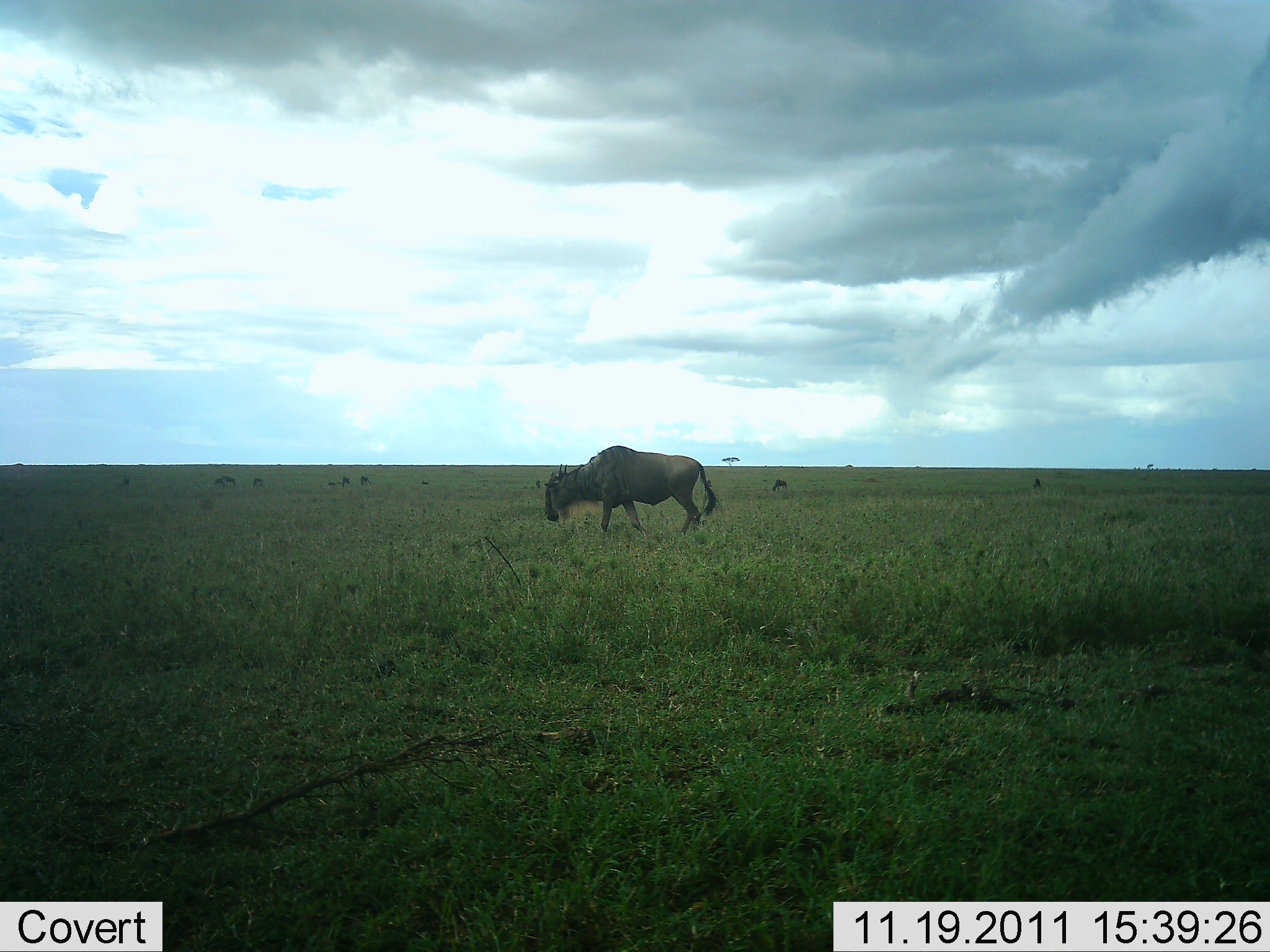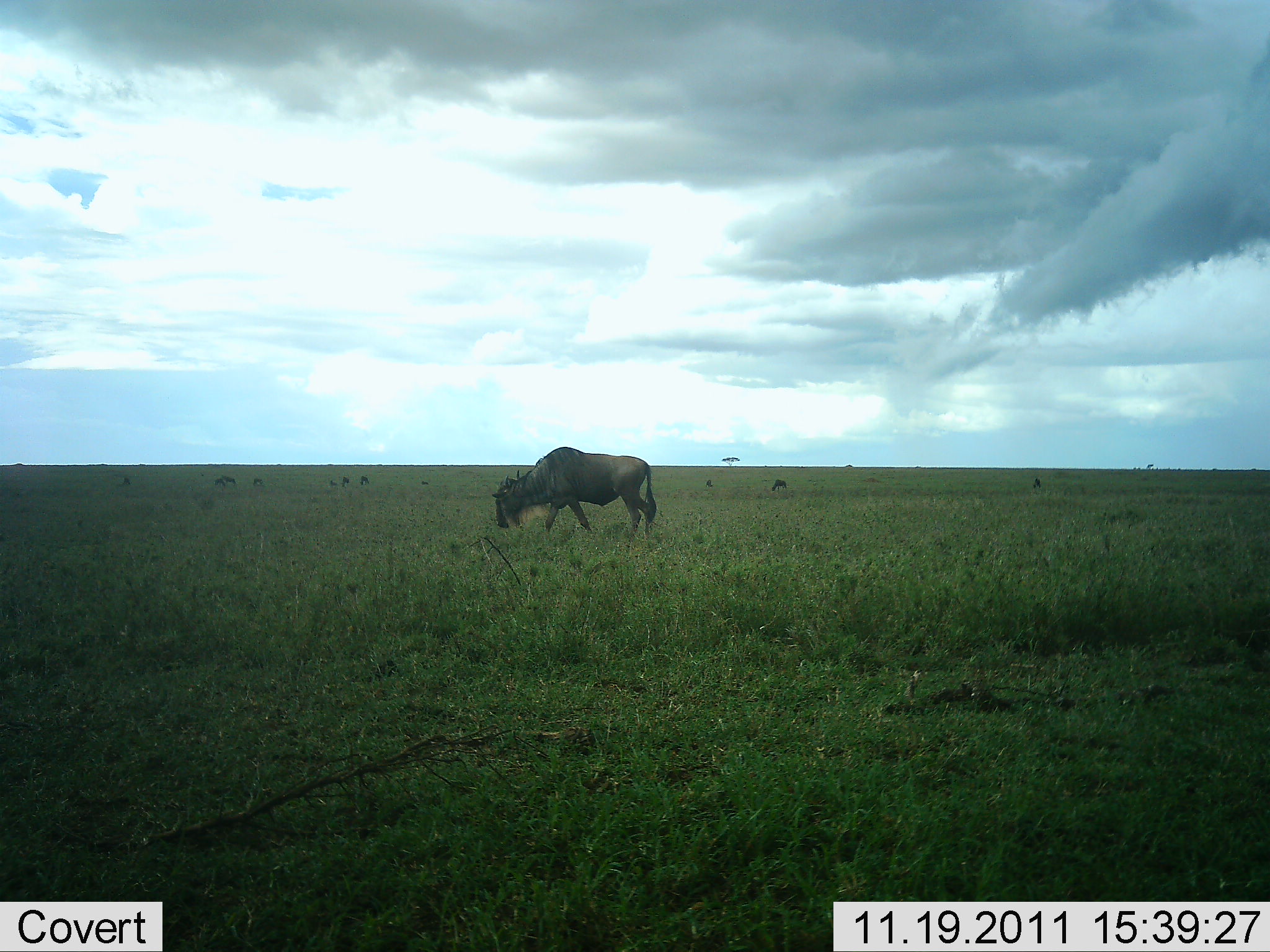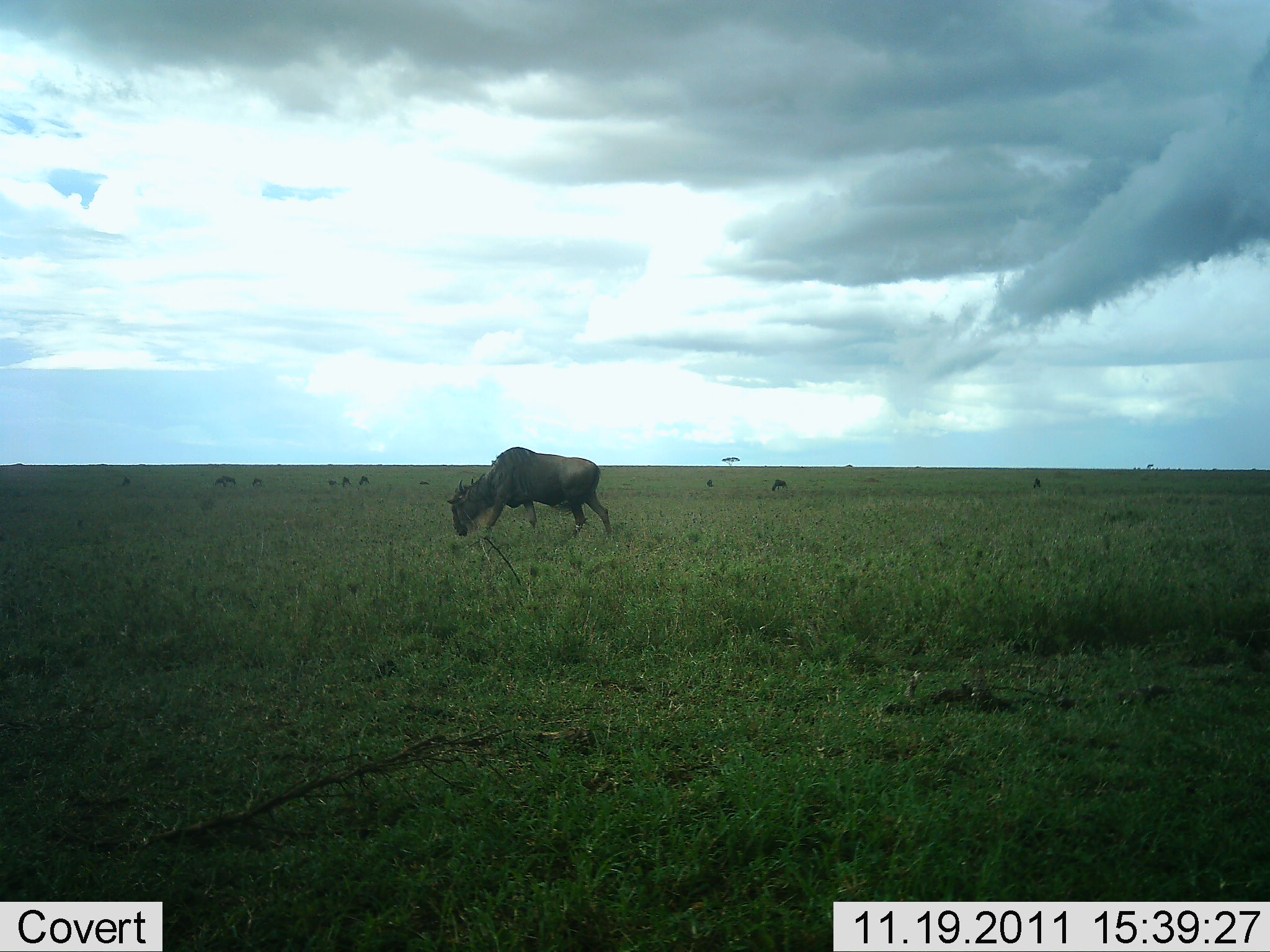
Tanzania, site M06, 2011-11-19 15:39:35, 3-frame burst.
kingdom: Animalia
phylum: Chordata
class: Mammalia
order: Artiodactyla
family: Bovidae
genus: Connochaetes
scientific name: Connochaetes taurinus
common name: blue wildebeest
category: wildebeest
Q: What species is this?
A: Wildebeest (blue wildebeest) (Connochaetes taurinus).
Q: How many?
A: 8.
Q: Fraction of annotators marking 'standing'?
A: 17%.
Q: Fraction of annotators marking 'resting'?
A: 0%.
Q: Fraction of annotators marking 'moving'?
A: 83%.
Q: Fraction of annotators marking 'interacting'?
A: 0%.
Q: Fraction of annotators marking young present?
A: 0%.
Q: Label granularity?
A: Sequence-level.